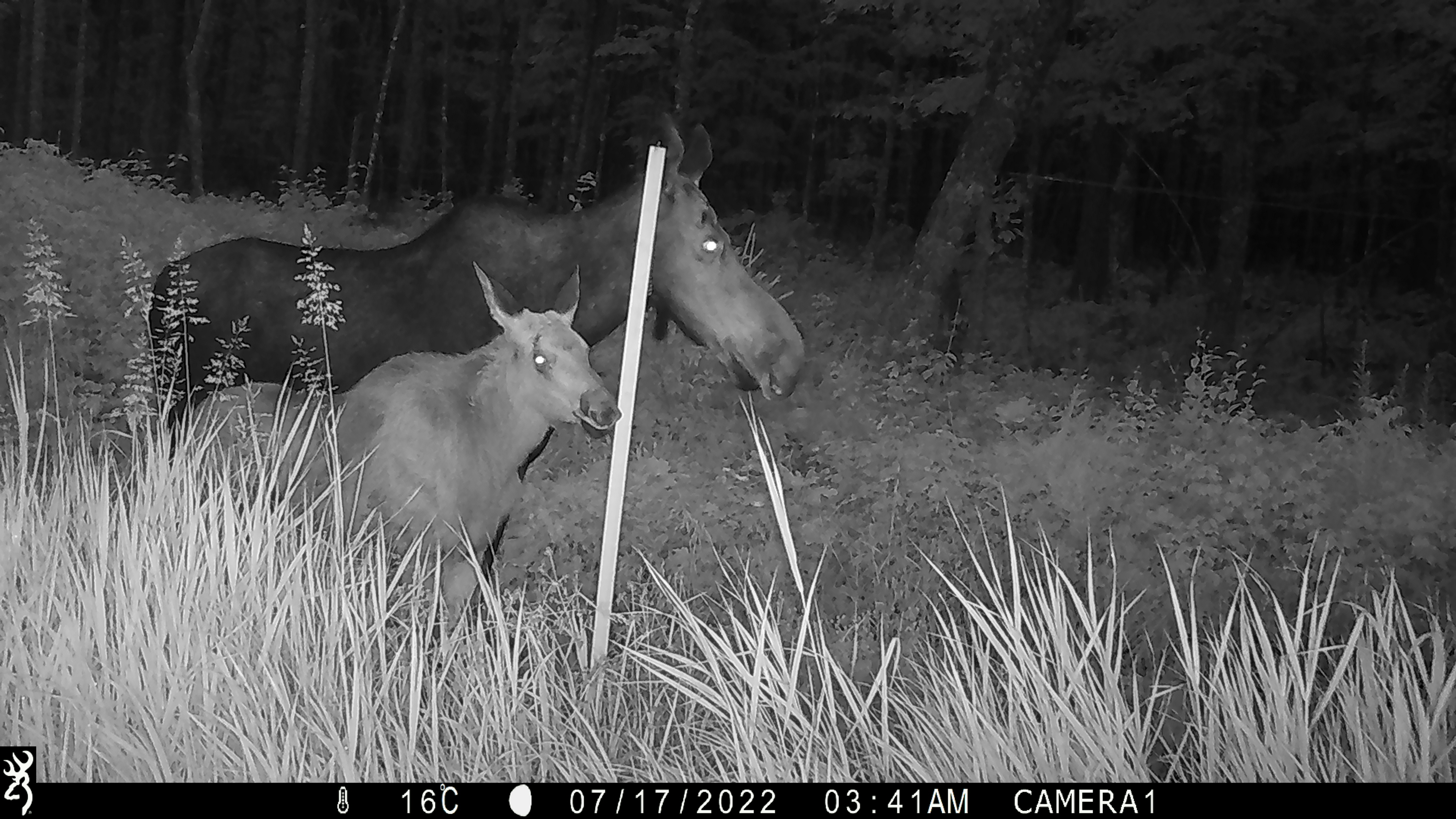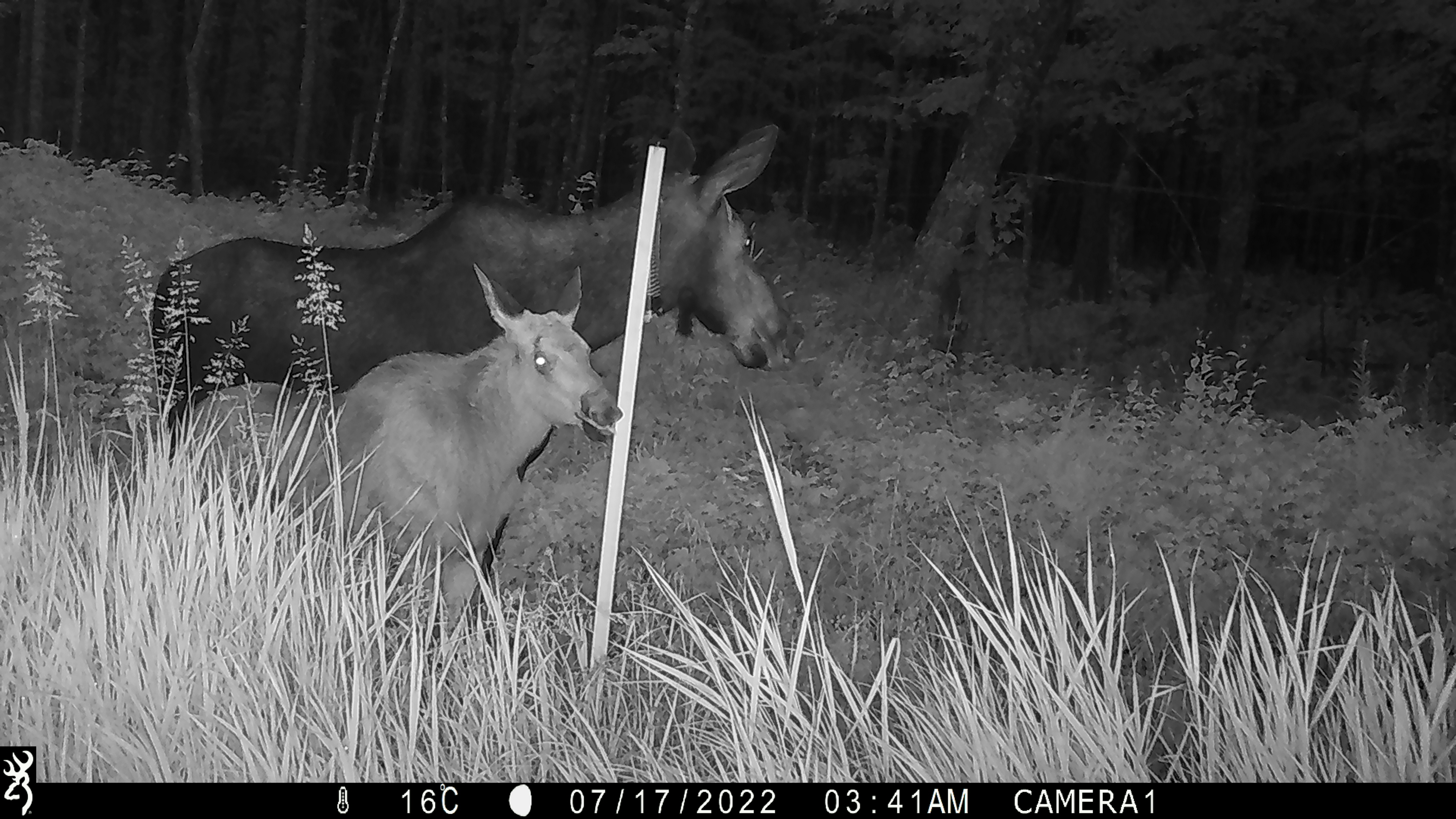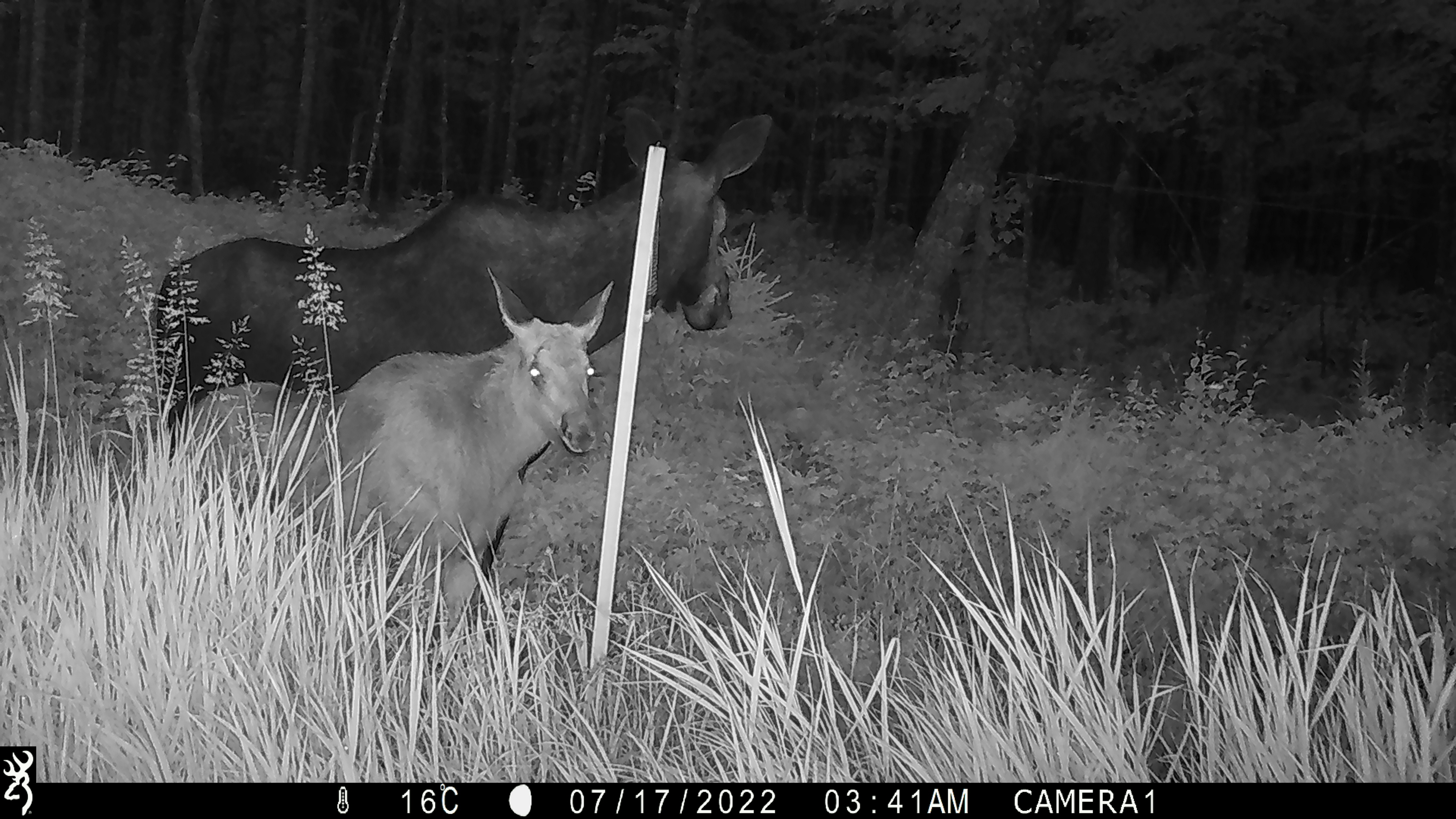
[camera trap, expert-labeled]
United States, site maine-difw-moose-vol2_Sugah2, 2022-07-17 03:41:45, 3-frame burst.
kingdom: Animalia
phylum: Chordata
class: Mammalia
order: Artiodactyla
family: Cervidae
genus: Alces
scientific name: Alces alces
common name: moose